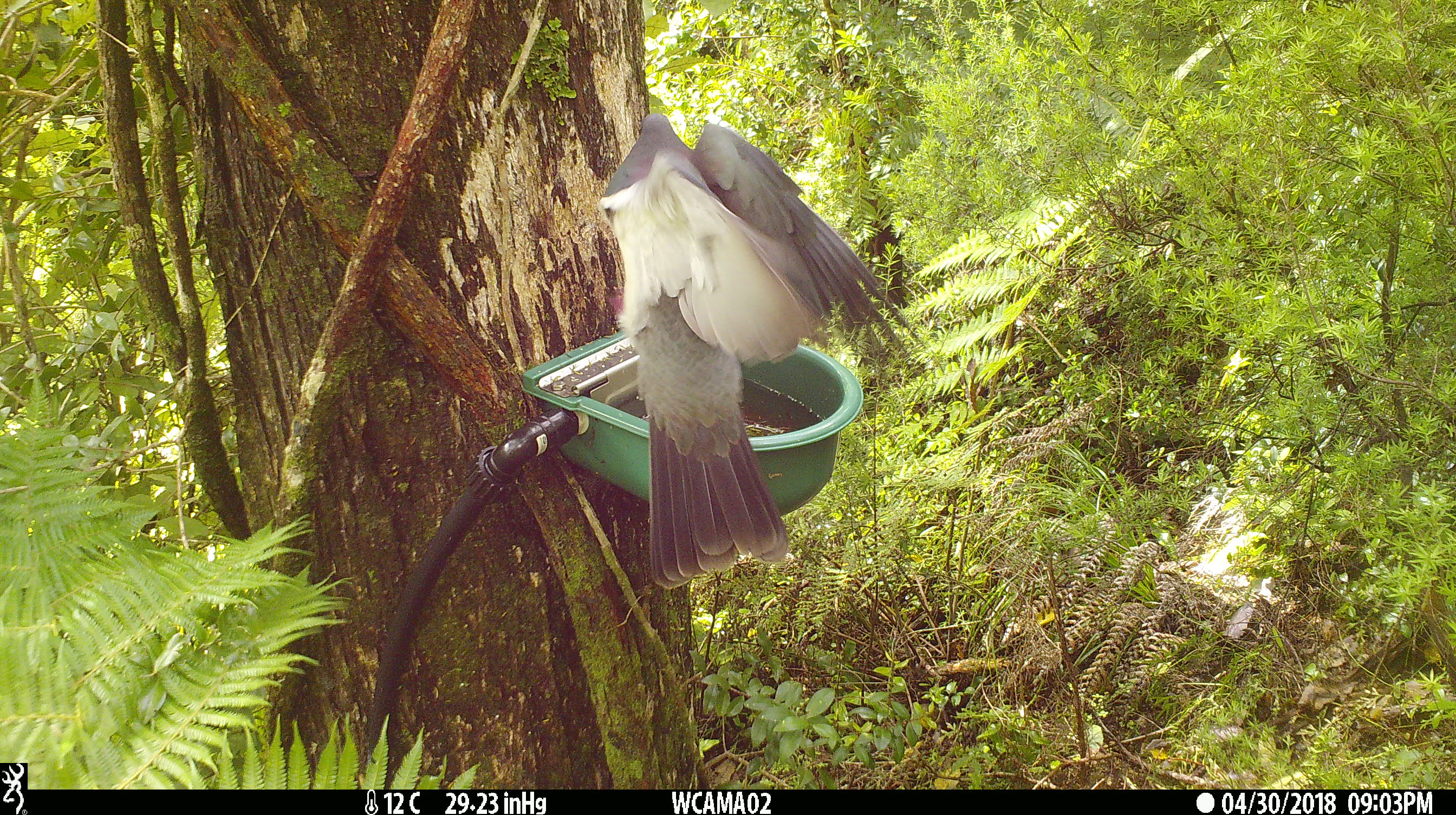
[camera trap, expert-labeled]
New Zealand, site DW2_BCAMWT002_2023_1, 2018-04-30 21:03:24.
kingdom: Animalia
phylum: Chordata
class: Aves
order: Columbiformes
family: Columbidae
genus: Hemiphaga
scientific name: Hemiphaga novaeseelandiae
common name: new zealand pigeon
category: kereru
Kereru (new zealand pigeon) (Hemiphaga novaeseelandiae).